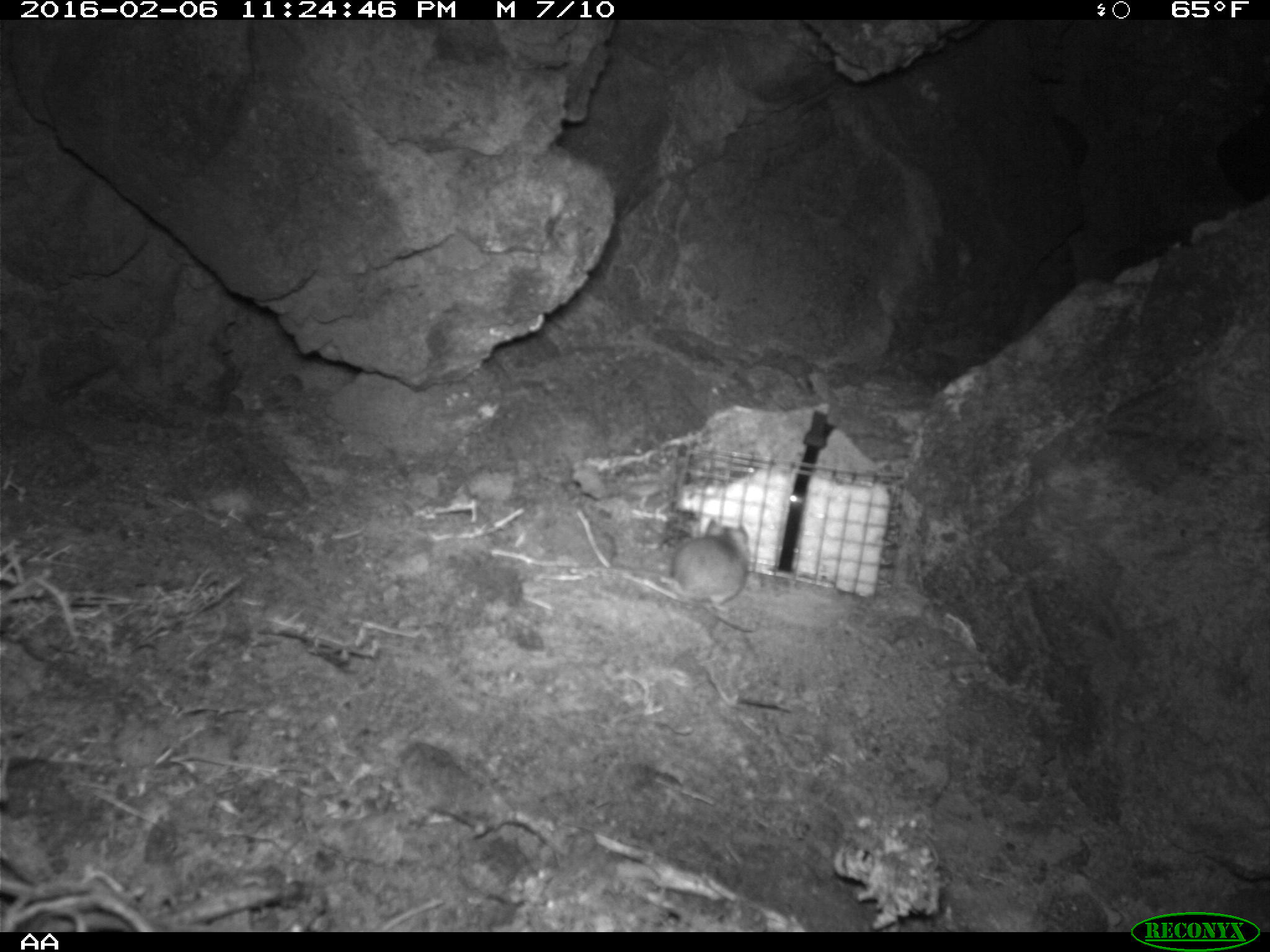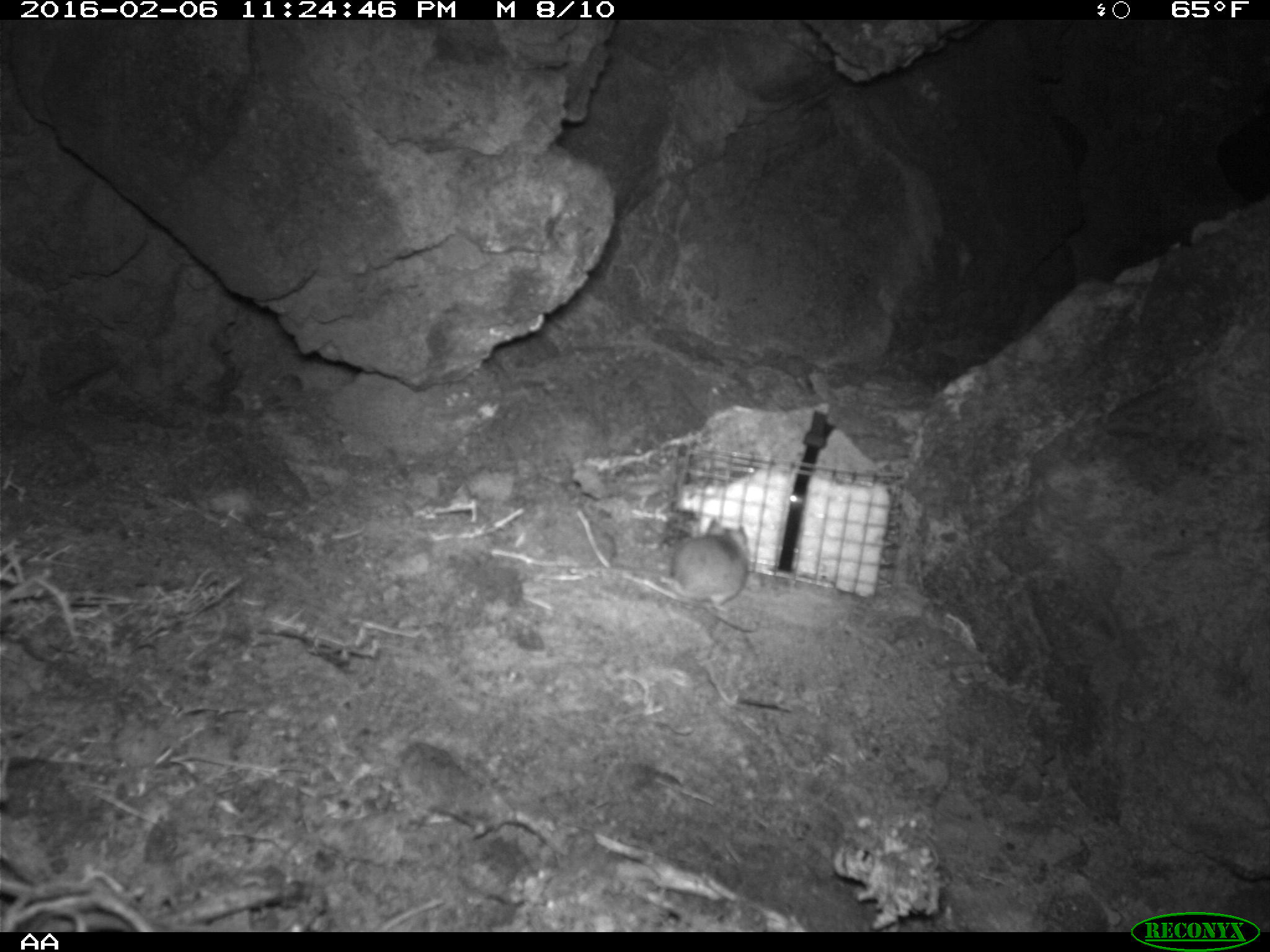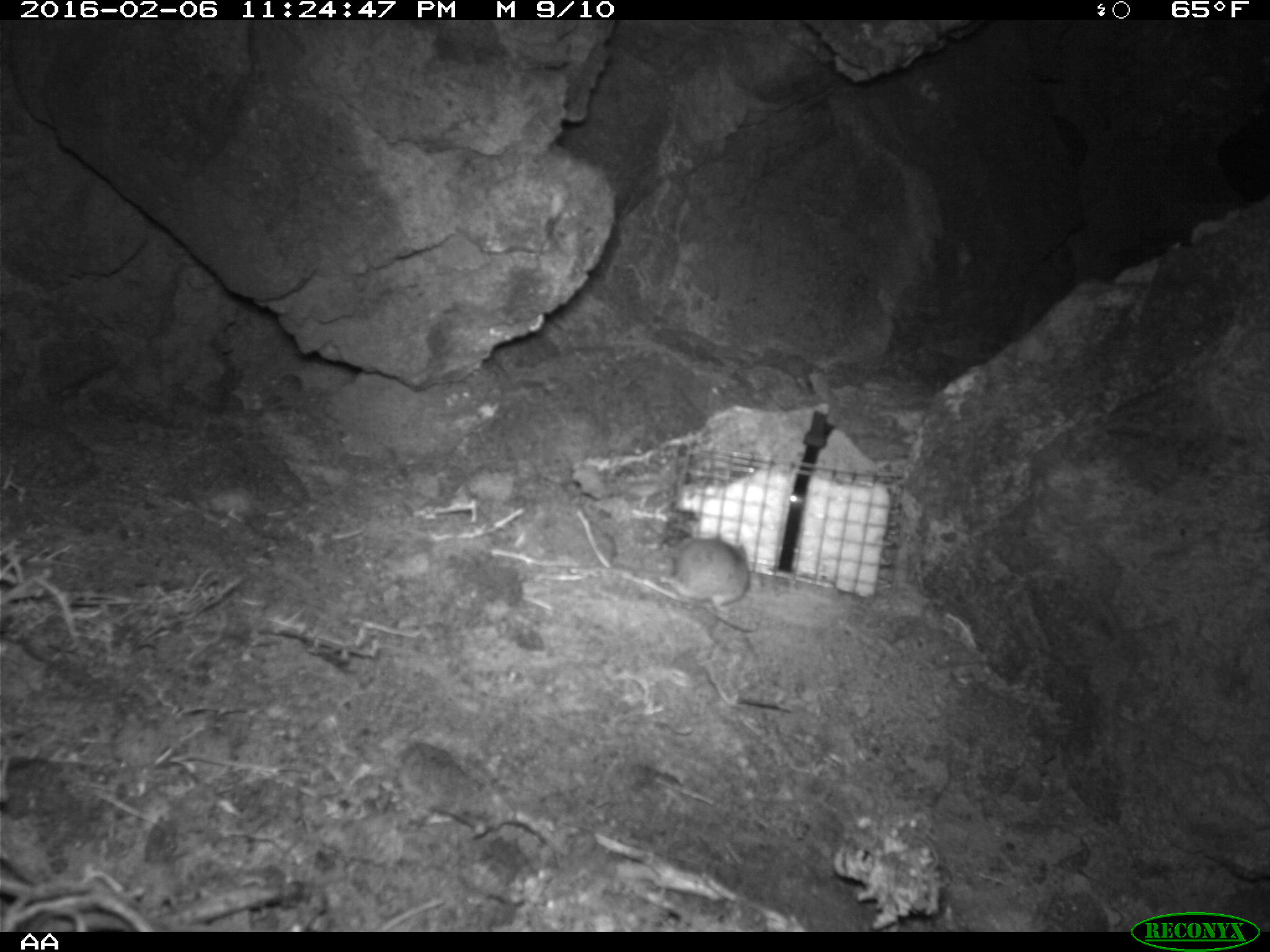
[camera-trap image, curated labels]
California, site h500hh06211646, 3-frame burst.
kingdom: Animalia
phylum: Chordata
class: Mammalia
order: Rodentia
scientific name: Rodentia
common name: rodent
Rodent (Rodentia).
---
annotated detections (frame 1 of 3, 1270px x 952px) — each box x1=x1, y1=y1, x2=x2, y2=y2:
rodent: x1=656, y1=517, x2=754, y2=633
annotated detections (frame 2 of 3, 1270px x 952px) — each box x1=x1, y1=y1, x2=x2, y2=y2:
rodent: x1=643, y1=516, x2=748, y2=633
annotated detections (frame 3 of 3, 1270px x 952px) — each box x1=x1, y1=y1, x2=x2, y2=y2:
rodent: x1=659, y1=535, x2=757, y2=632